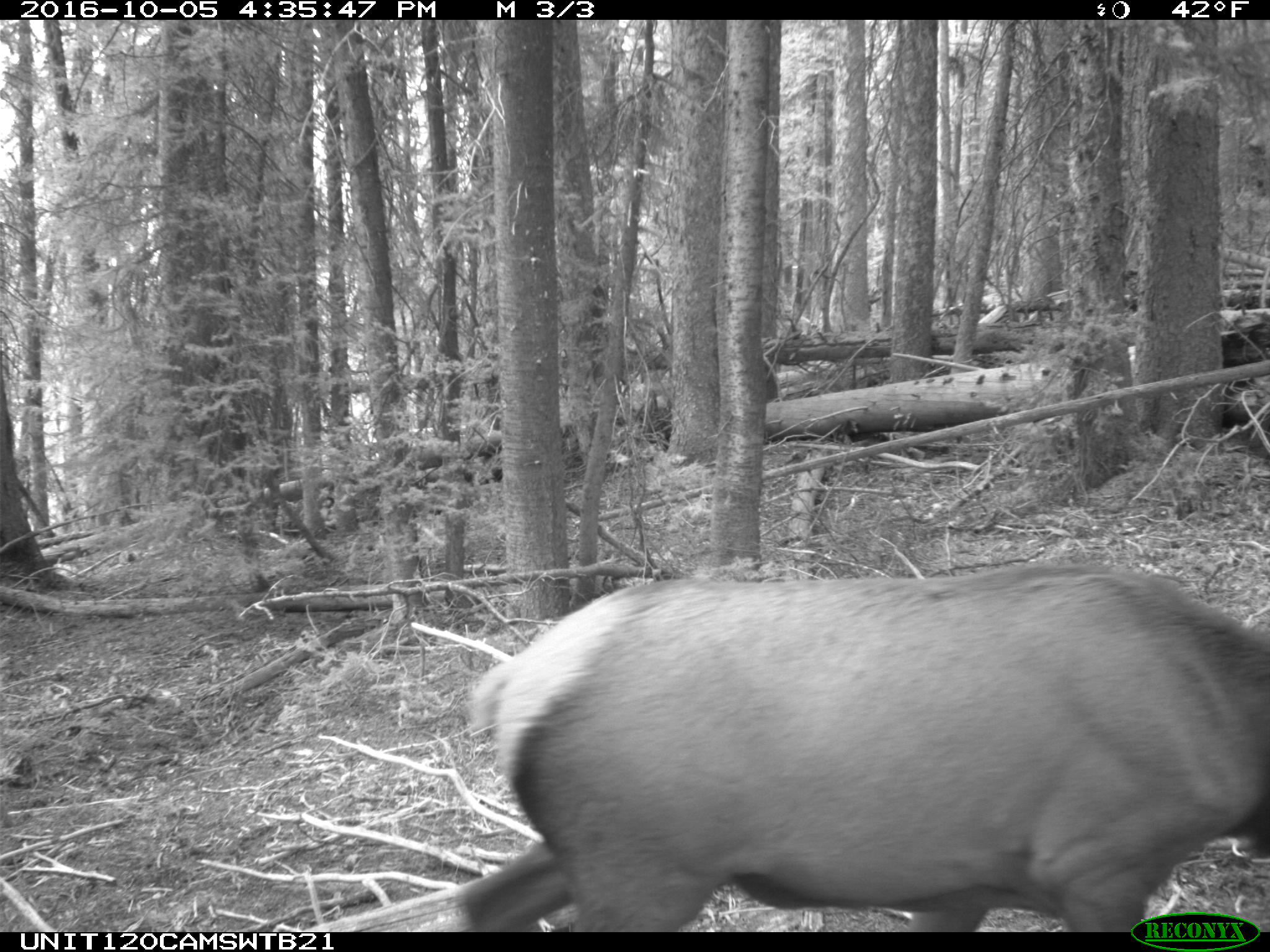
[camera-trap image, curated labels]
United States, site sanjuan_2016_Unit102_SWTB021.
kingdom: Animalia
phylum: Chordata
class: Mammalia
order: Artiodactyla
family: Cervidae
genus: Cervus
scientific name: Cervus elaphus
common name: red deer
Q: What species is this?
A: Cervus elaphus (red deer).